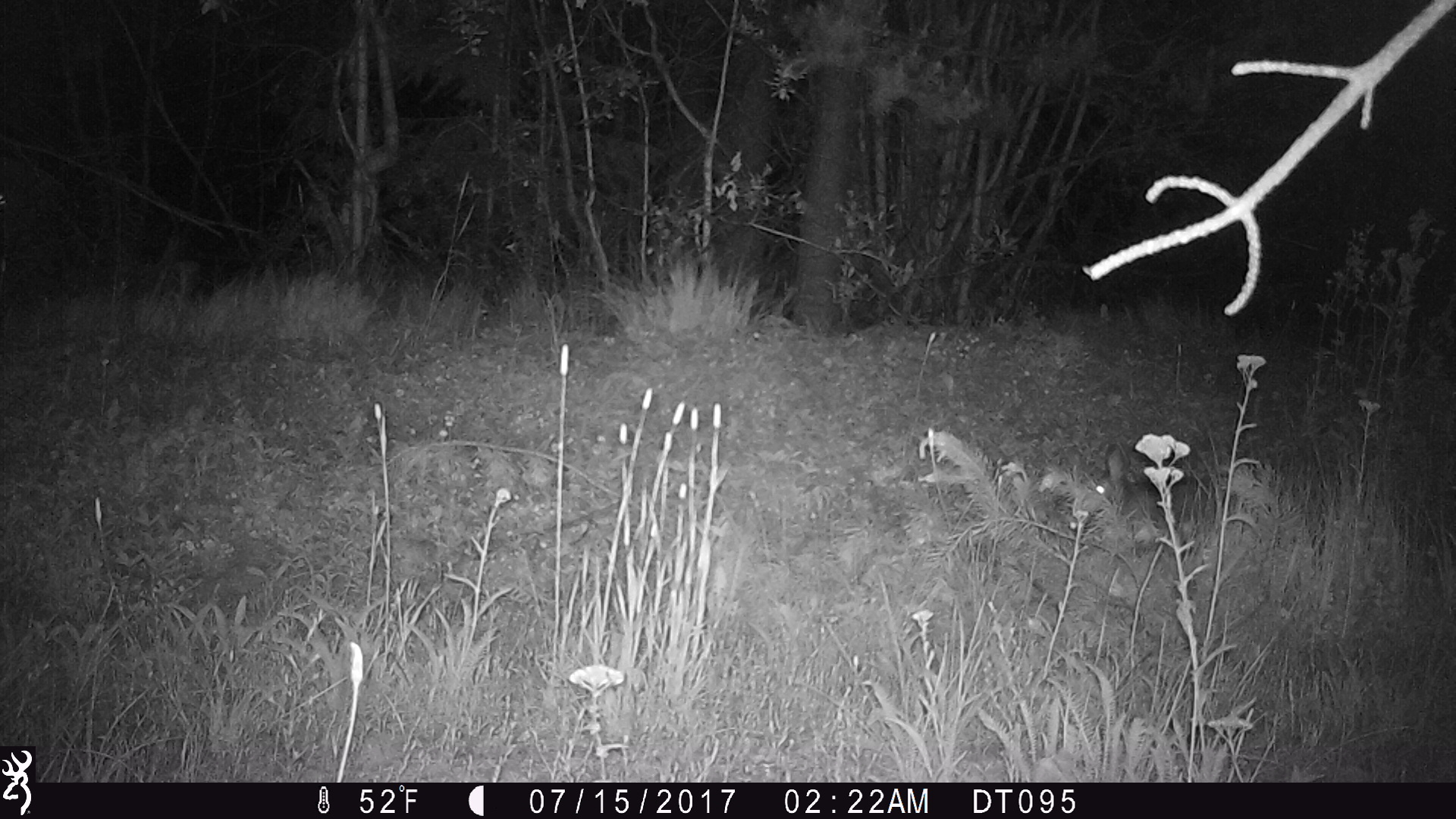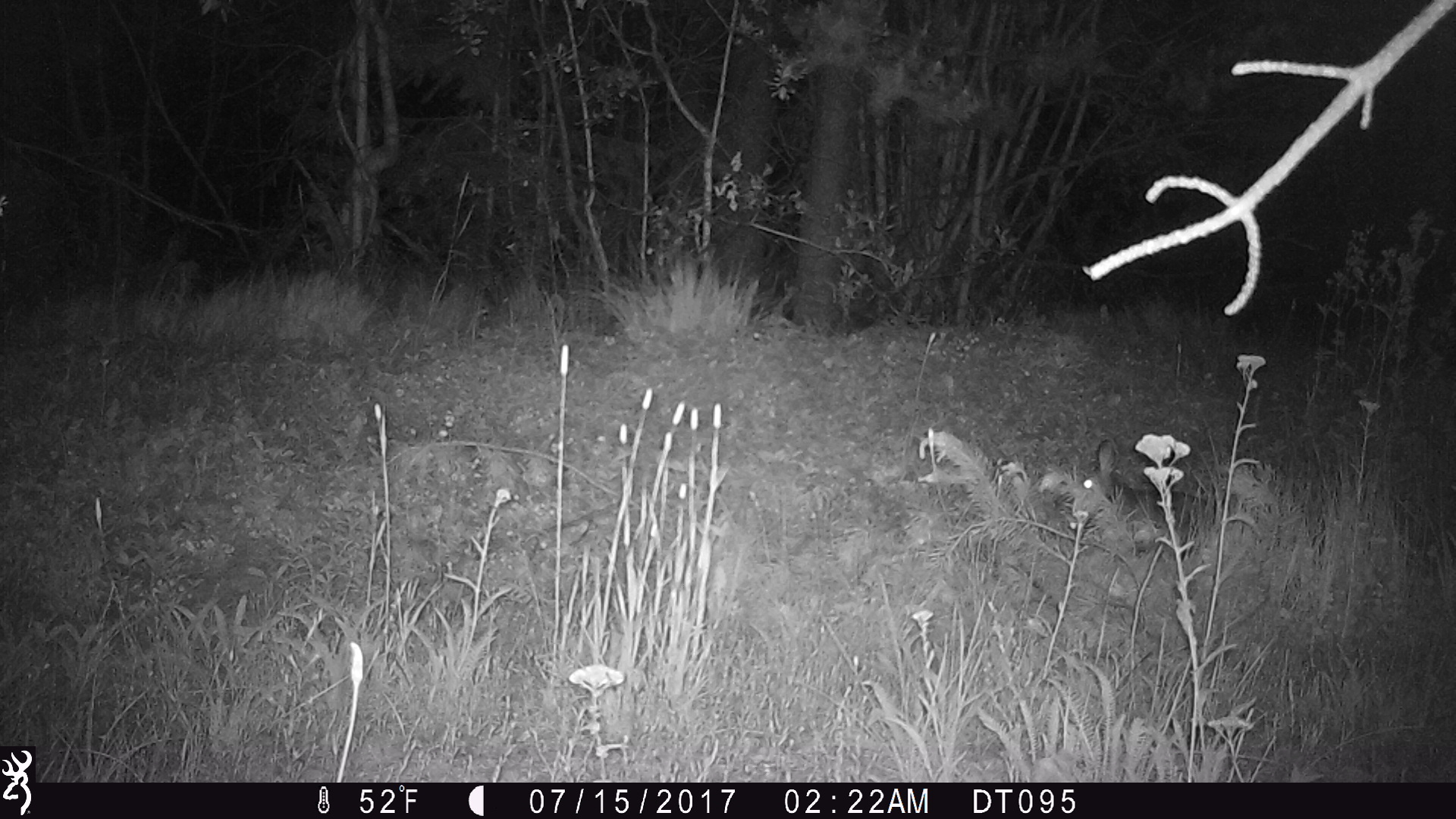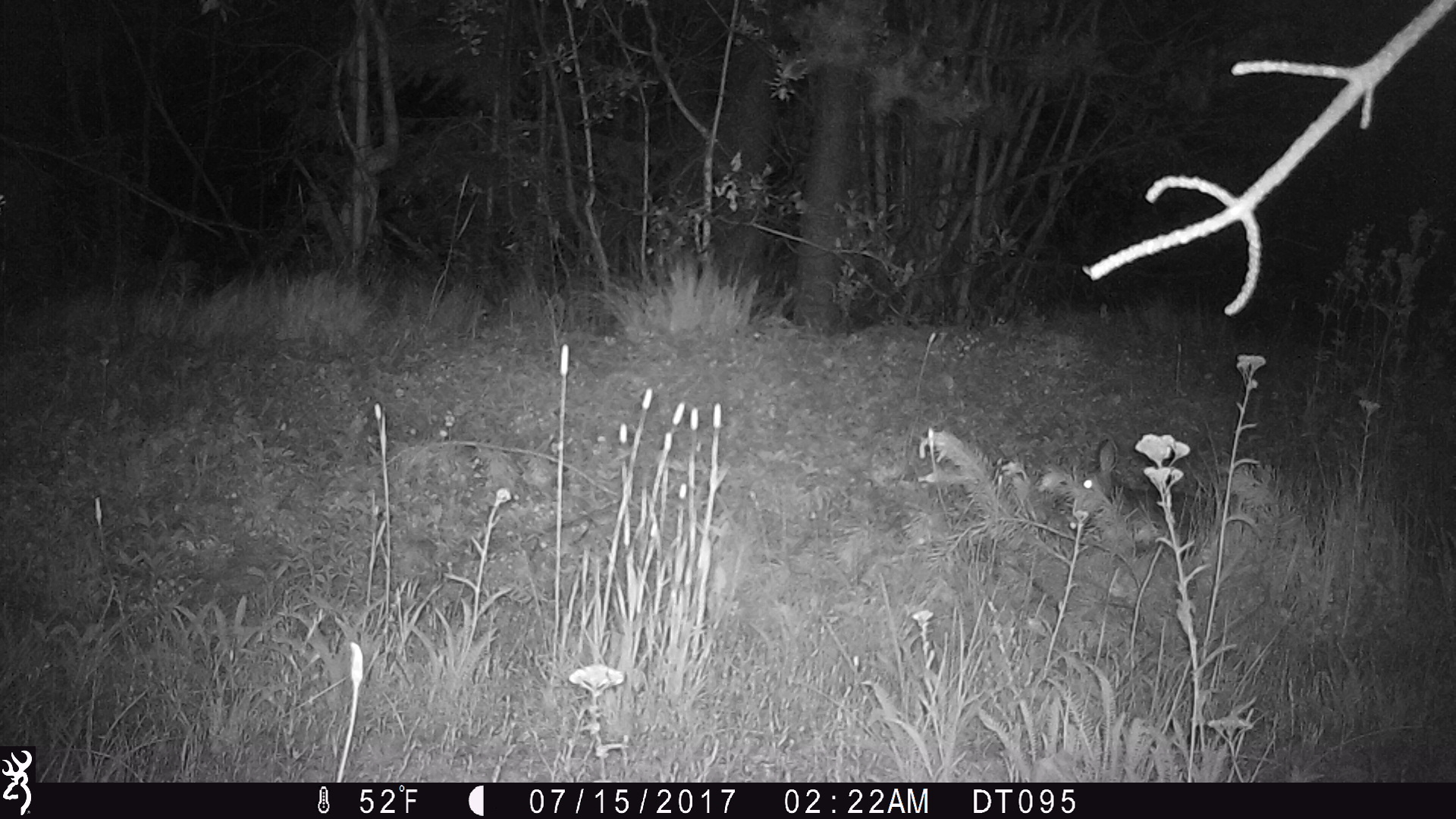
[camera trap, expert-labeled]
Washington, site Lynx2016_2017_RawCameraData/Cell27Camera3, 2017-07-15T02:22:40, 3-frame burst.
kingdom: Animalia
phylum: Chordata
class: Mammalia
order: Lagomorpha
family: Leporidae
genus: Lepus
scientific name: Lepus americanus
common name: snowshoe hare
Lepus americanus (snowshoe hare). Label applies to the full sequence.